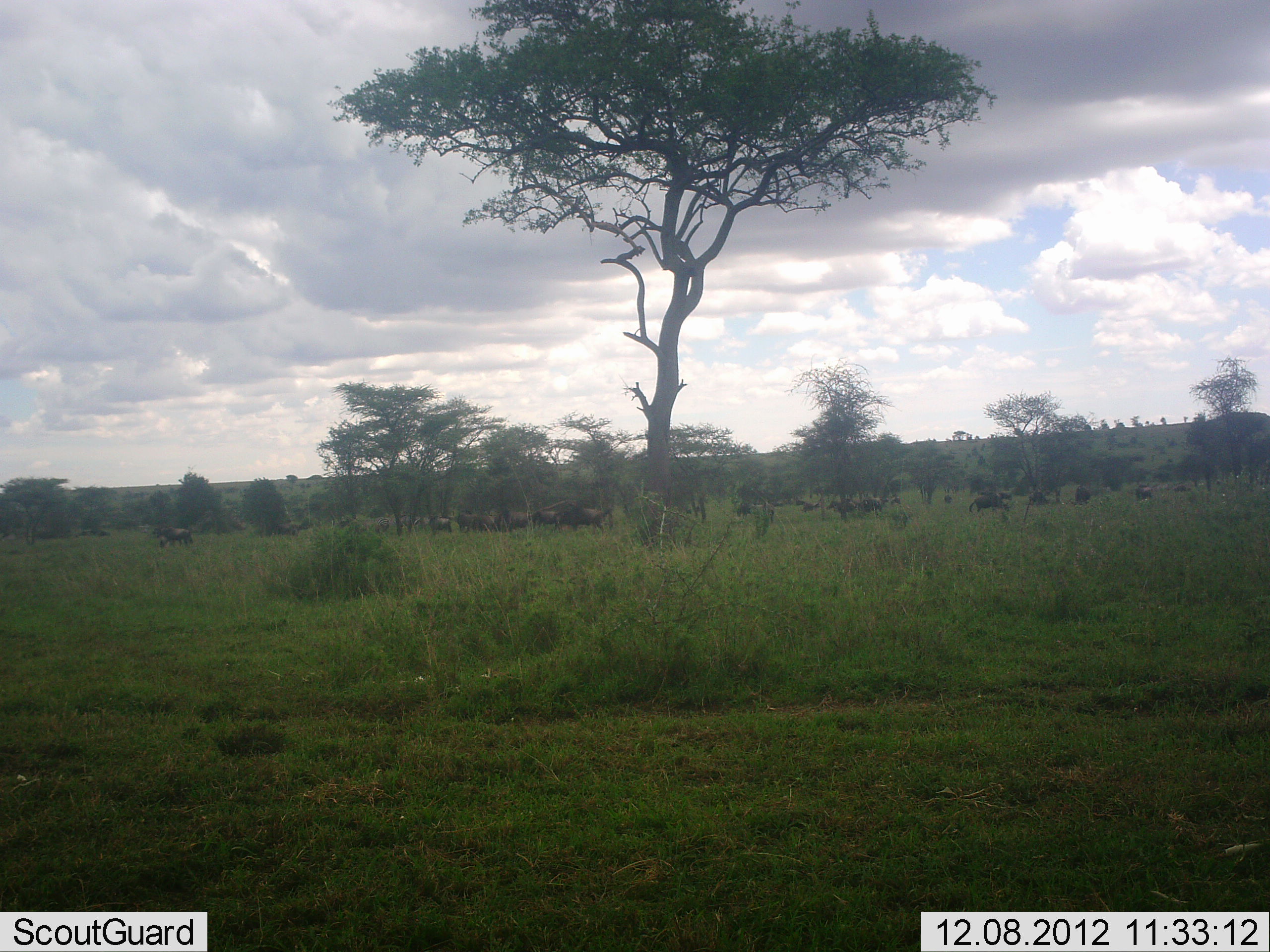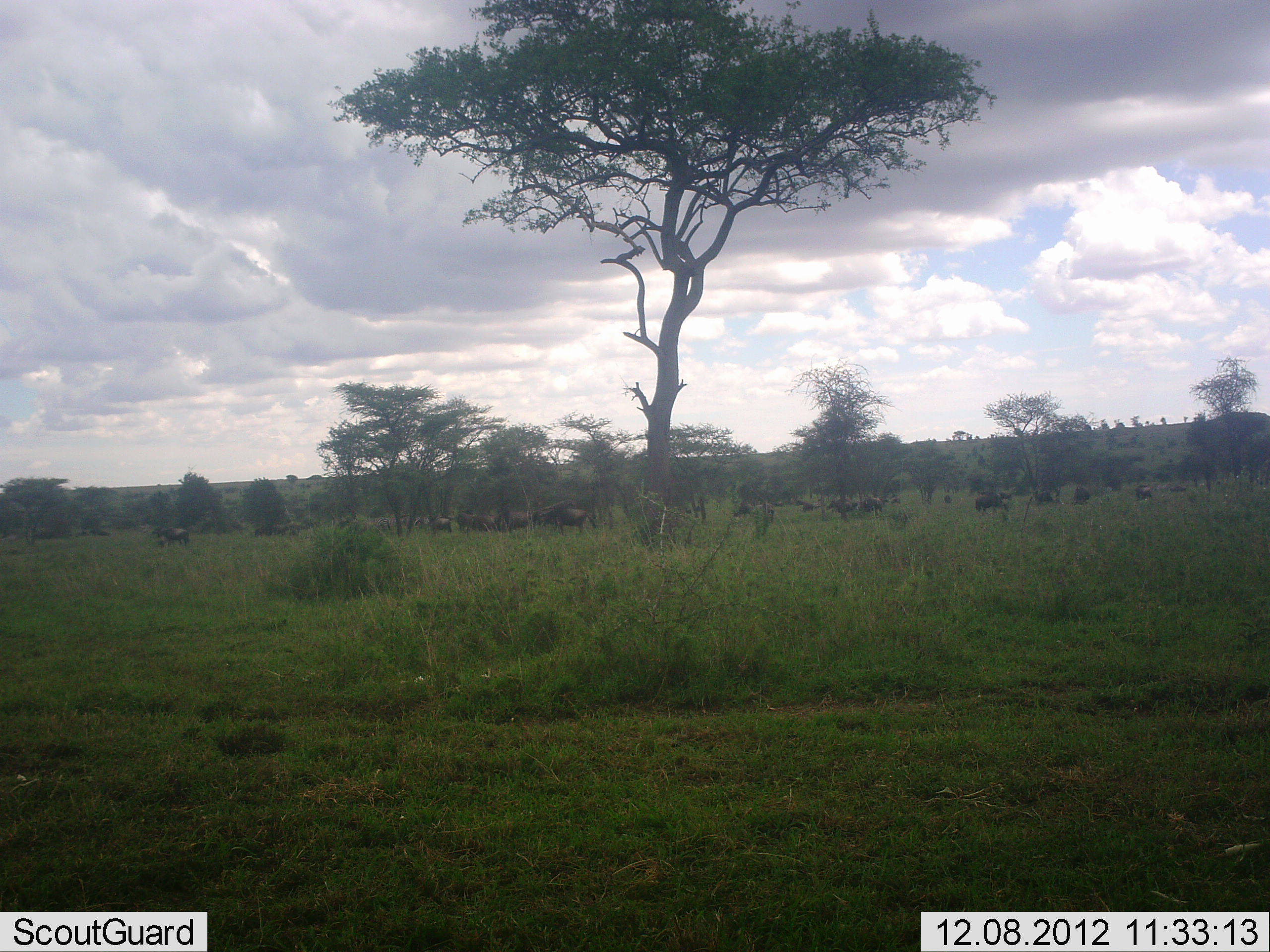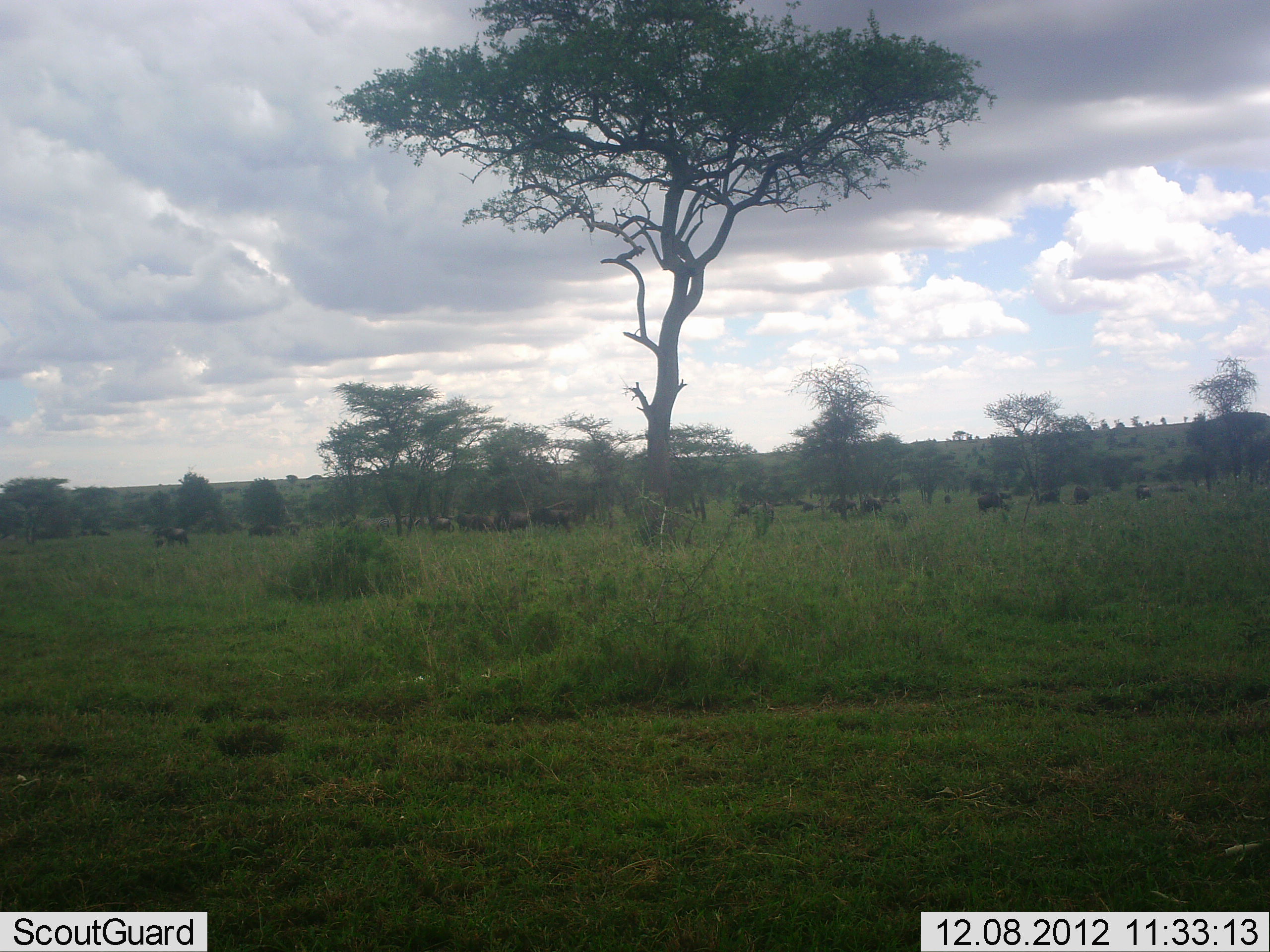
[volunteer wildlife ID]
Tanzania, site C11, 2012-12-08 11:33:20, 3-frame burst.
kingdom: Animalia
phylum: Chordata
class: Mammalia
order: Artiodactyla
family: Bovidae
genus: Connochaetes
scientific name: Connochaetes taurinus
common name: blue wildebeest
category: wildebeest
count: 11-50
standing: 45%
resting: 28%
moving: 69%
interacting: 3%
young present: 3%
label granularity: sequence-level